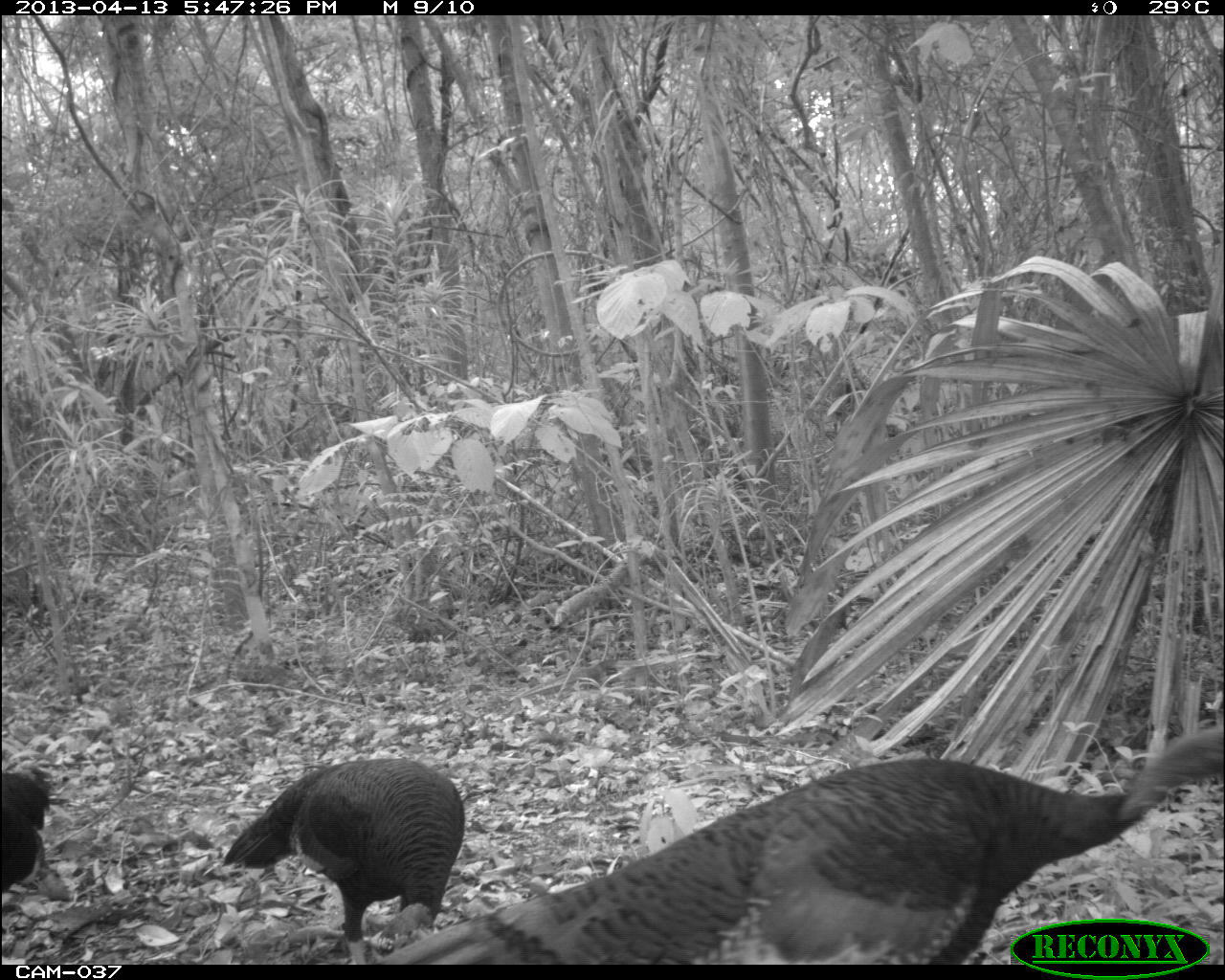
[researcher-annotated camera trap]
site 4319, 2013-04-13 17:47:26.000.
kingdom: Animalia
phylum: Chordata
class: Aves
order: Galliformes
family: Phasianidae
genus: Meleagris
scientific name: Meleagris ocellata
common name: ocellated turkey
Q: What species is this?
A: Meleagris ocellata (ocellated turkey).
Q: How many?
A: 3.